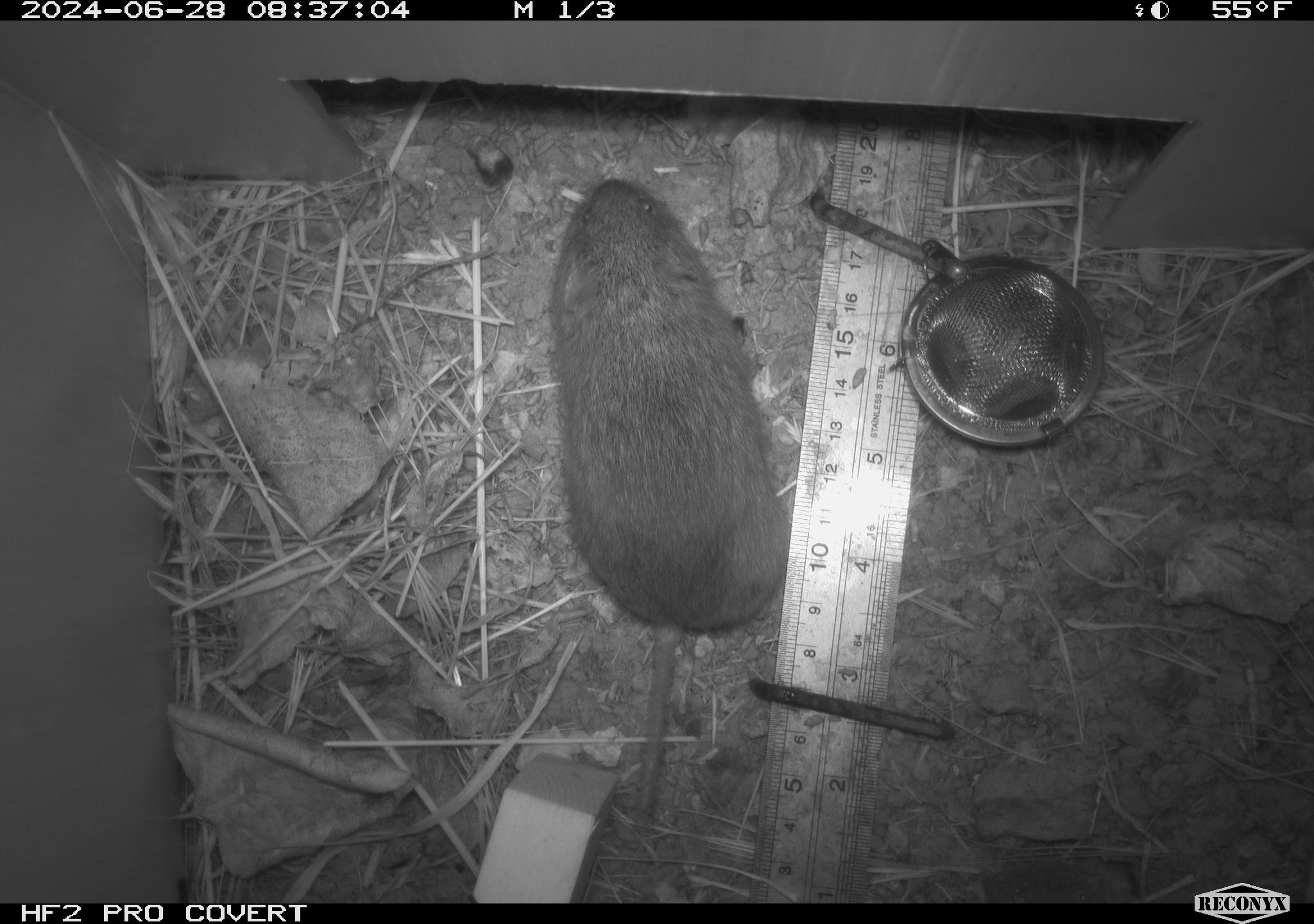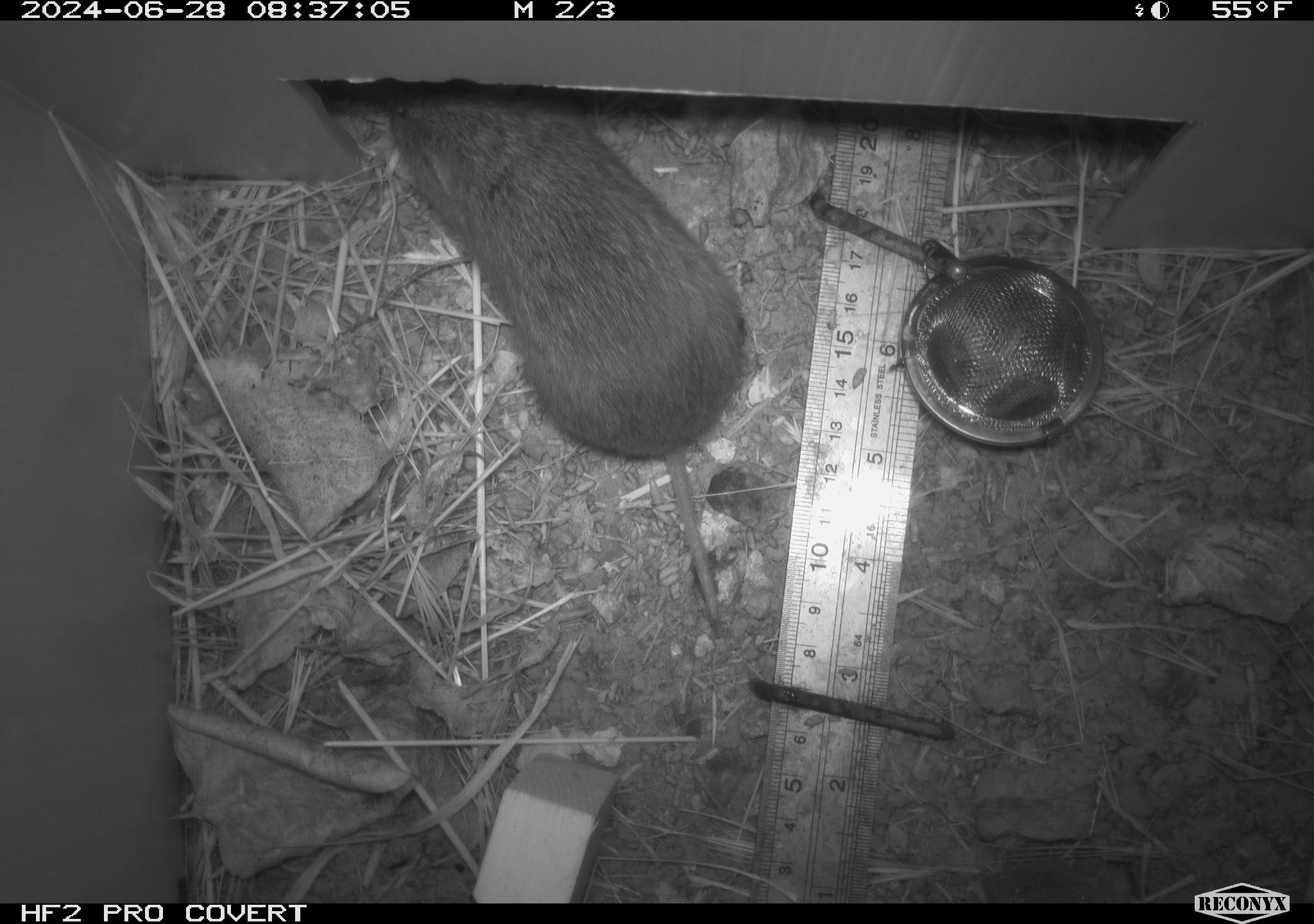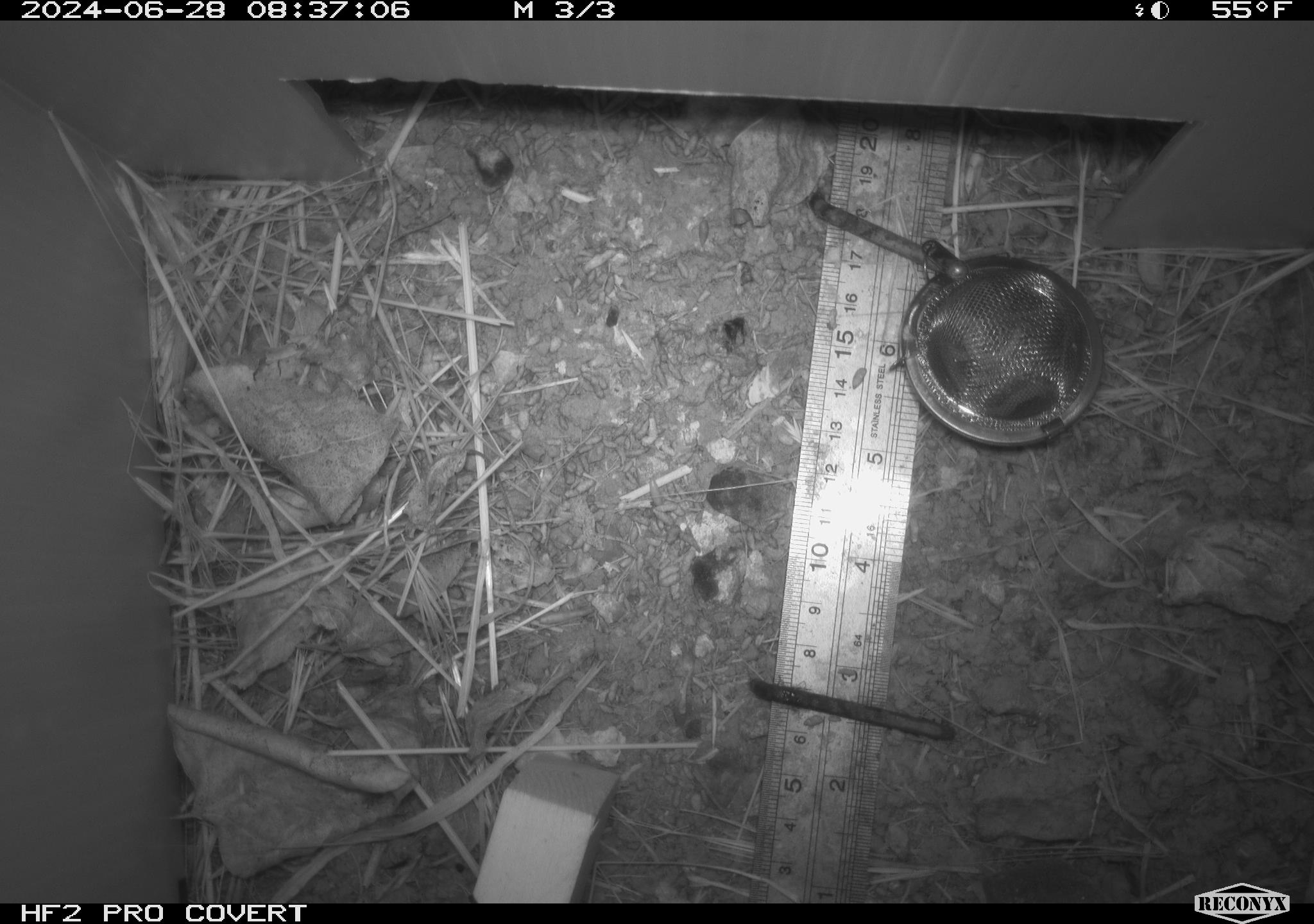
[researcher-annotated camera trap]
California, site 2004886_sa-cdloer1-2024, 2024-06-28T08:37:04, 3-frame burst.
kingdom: Animalia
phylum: Chordata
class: Mammalia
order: Rodentia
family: Cricetidae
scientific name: Arvicolinae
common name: voles, lemmings, and muskrats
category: arvicolinae subfamily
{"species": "arvicolinae subfamily (voles, lemmings, and muskrats) (Arvicolinae)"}